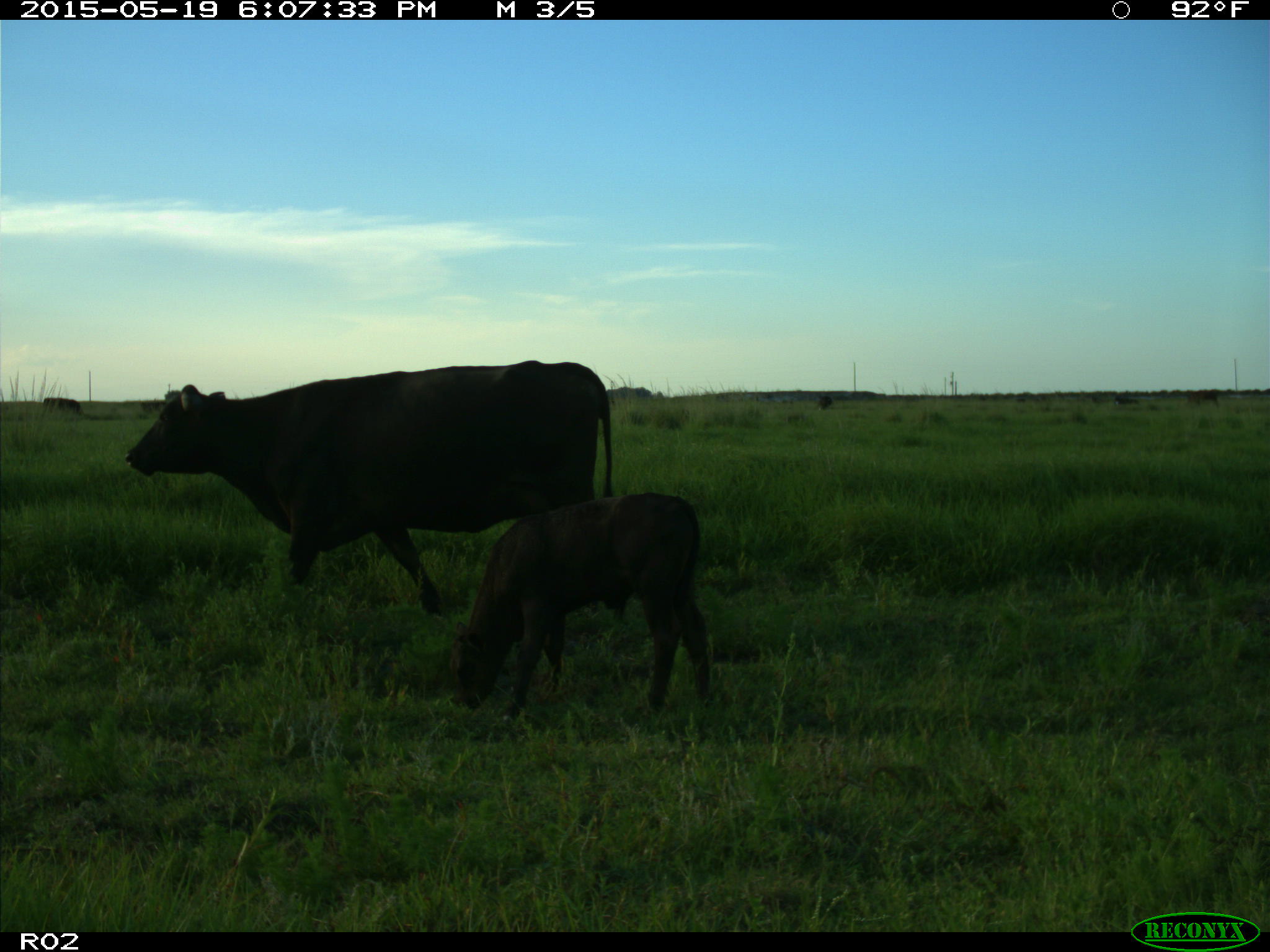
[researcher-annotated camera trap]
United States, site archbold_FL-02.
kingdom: Animalia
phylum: Chordata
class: Mammalia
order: Artiodactyla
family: Bovidae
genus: Bos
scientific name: Bos taurus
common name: domestic cow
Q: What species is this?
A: Bos taurus (domestic cow).